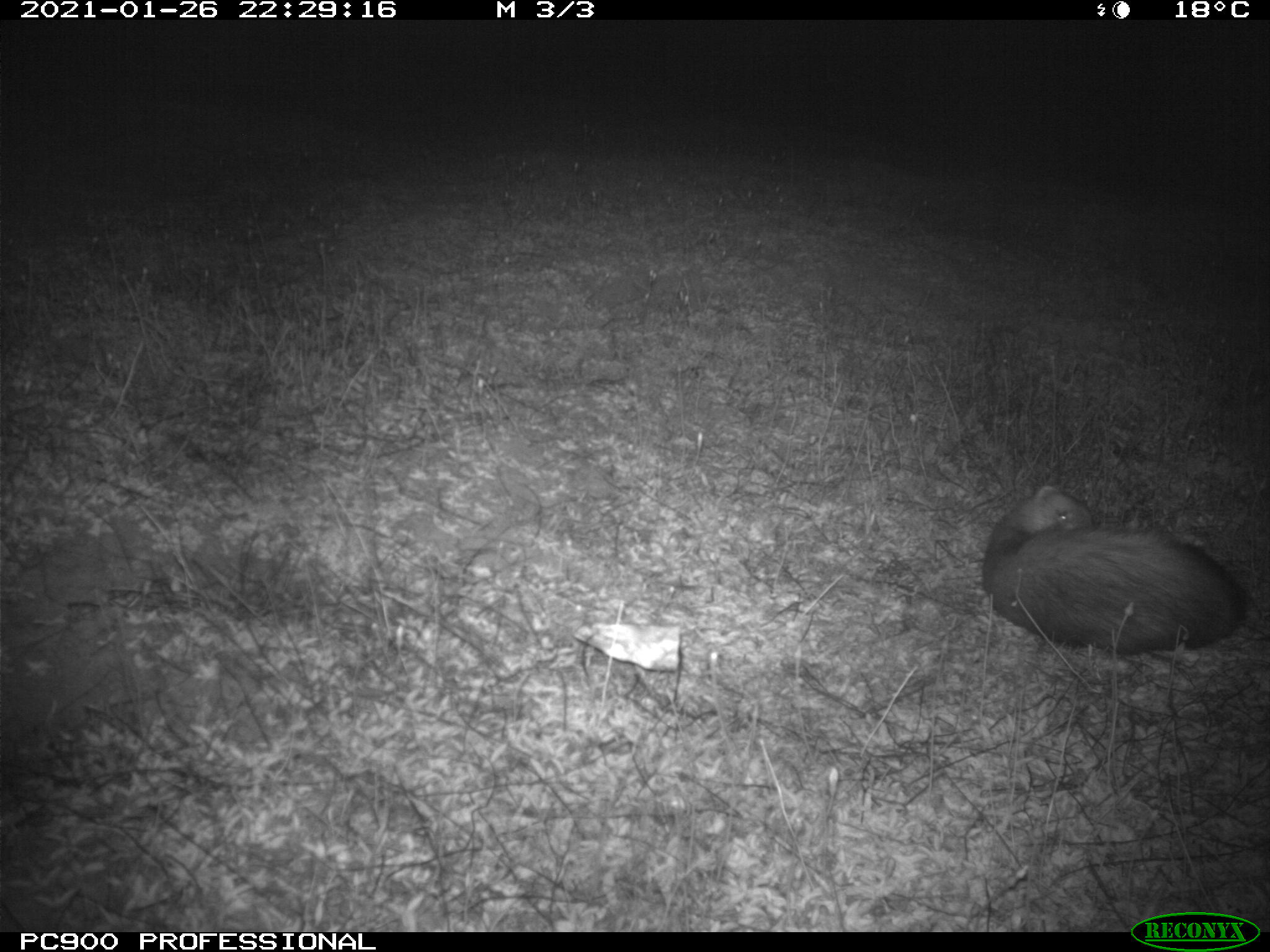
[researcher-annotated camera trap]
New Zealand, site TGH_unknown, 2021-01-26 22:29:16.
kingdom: Animalia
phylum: Chordata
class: Mammalia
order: Carnivora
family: Mustelidae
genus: Mustela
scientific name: Mustela furo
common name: ferret